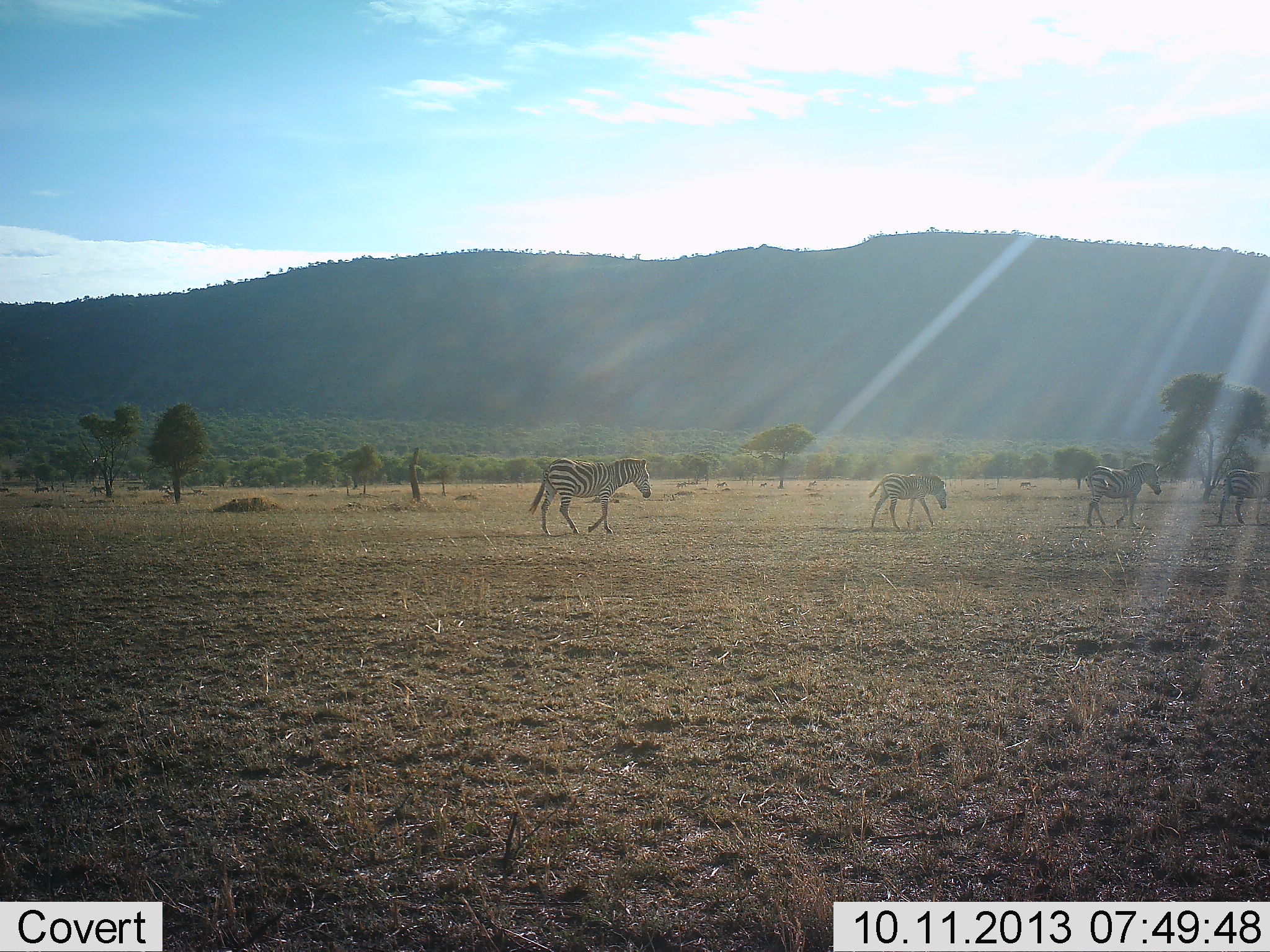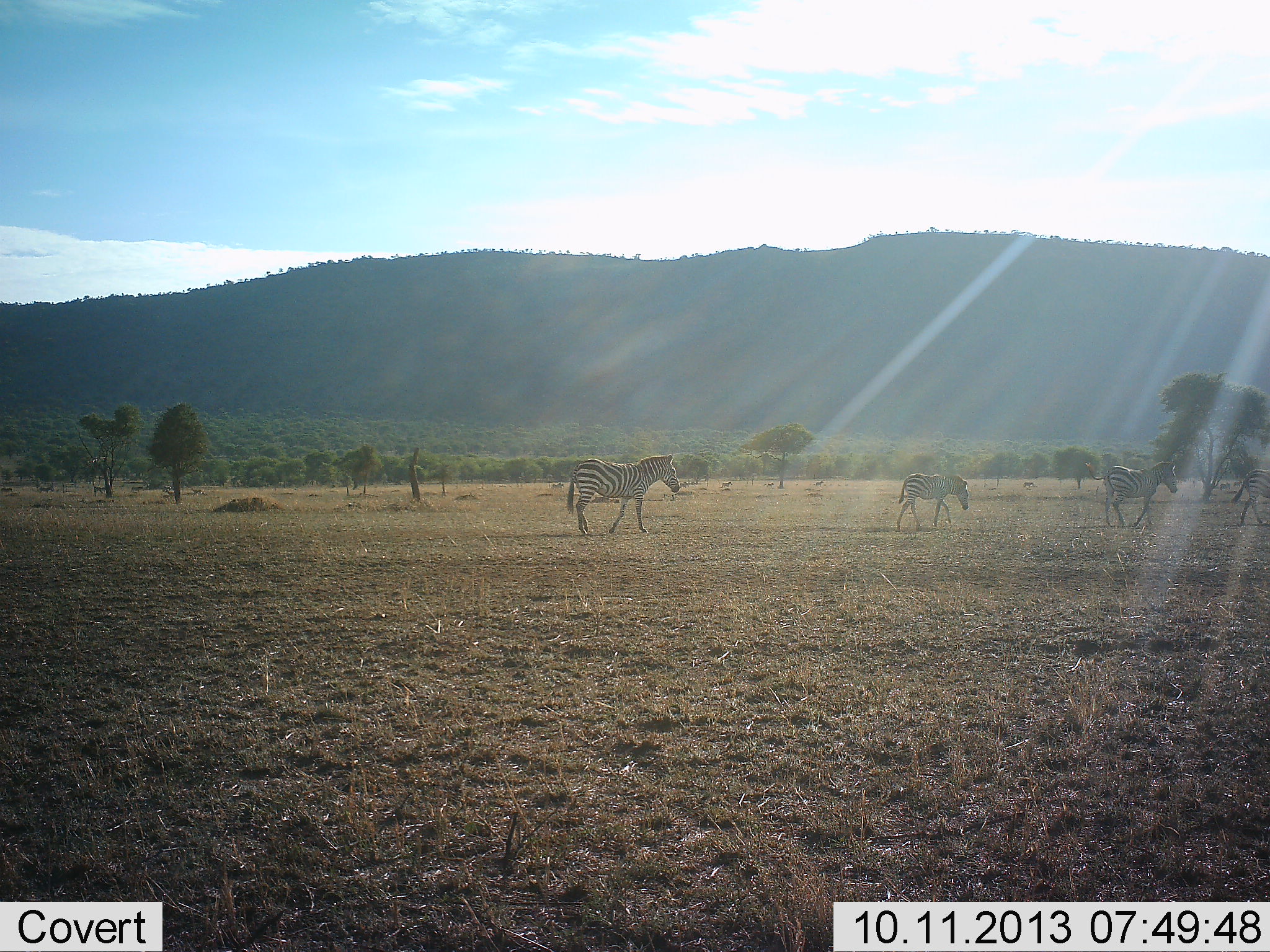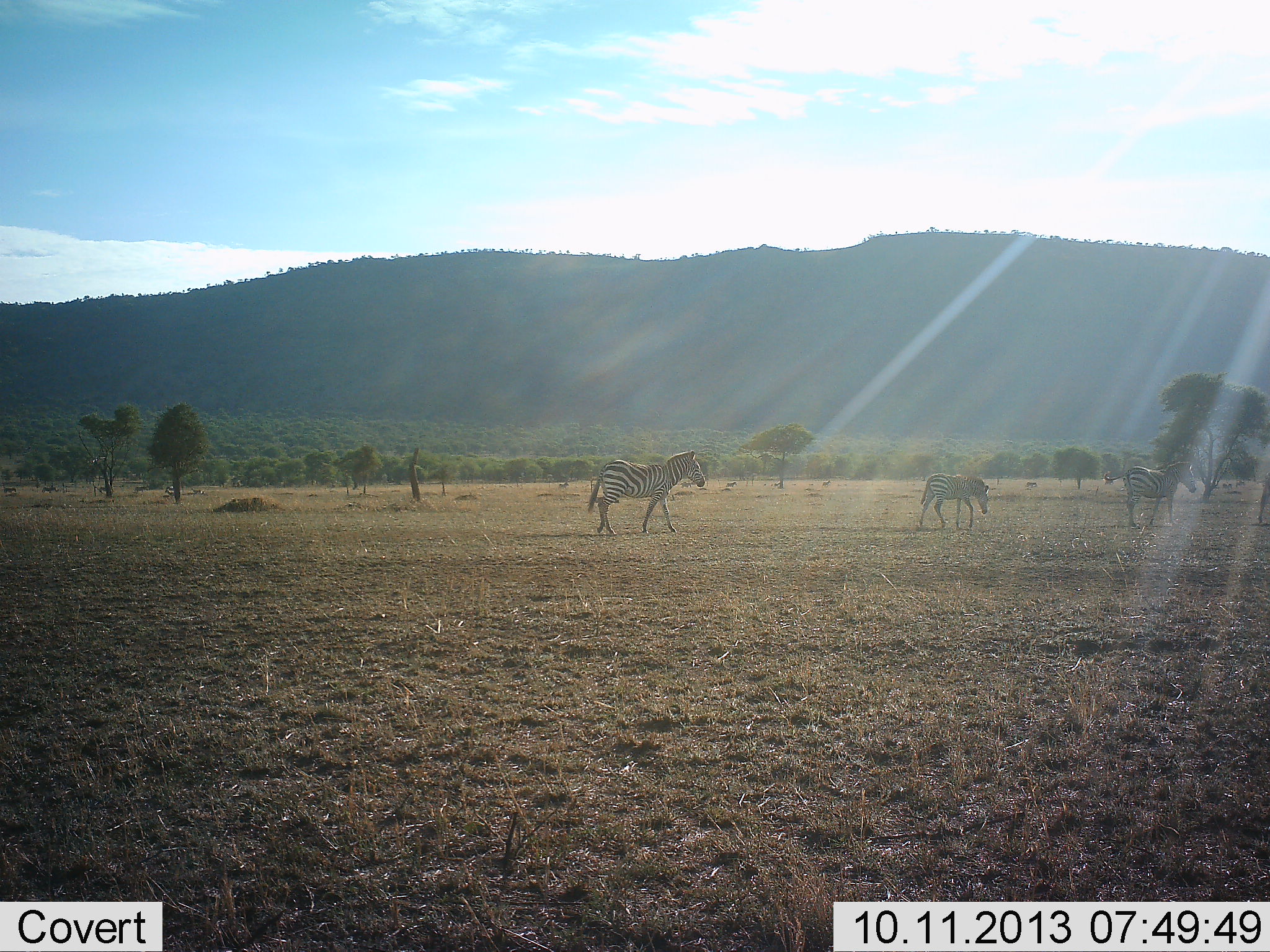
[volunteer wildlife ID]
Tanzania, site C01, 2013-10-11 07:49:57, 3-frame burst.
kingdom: Animalia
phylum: Chordata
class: Mammalia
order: Perissodactyla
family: Equidae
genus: Equus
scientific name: Equus quagga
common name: plains zebra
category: zebra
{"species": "zebra (plains zebra) (Equus quagga)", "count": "4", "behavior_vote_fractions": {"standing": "11%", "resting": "0%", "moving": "97%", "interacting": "0%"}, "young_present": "11%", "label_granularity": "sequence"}